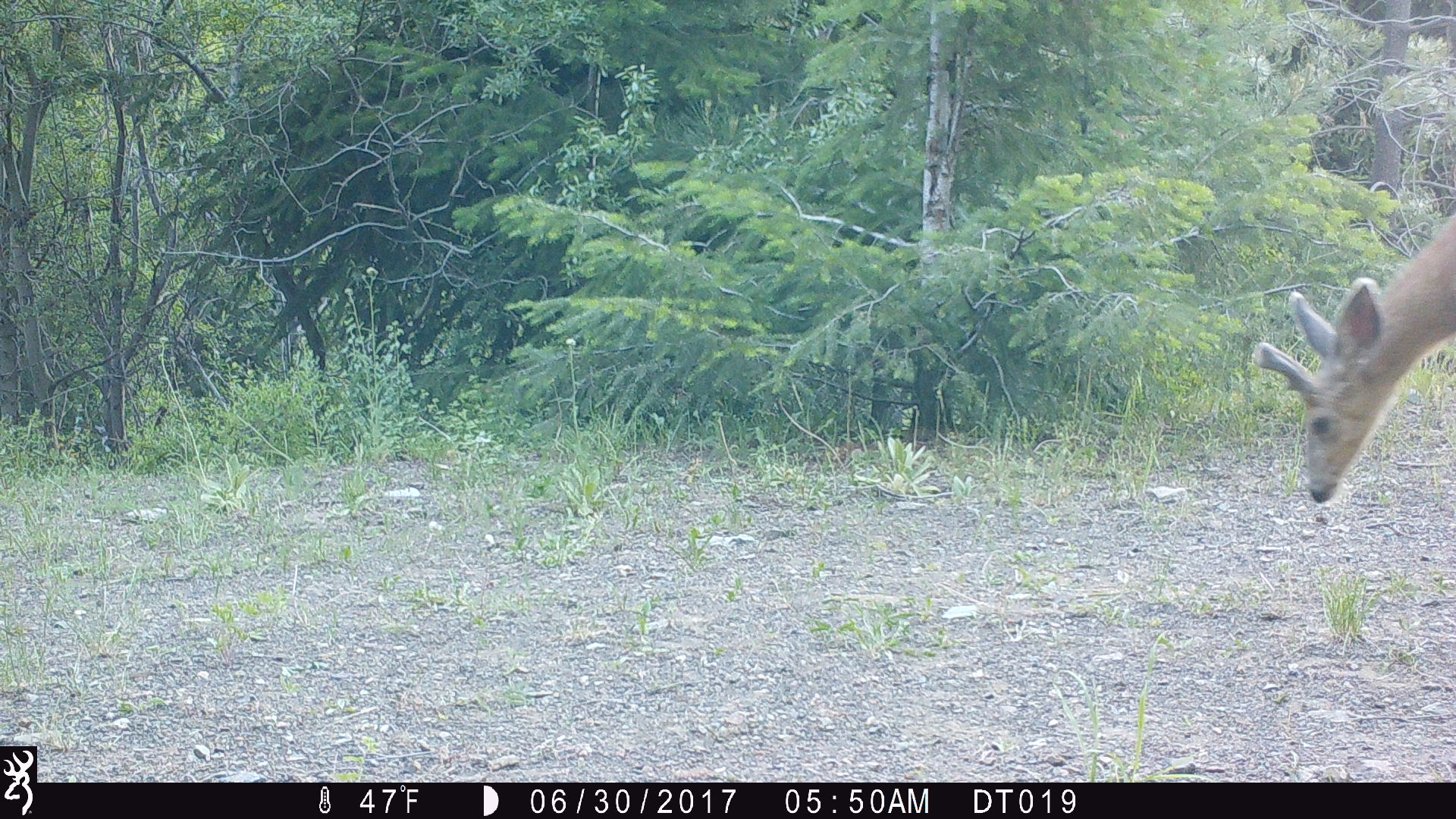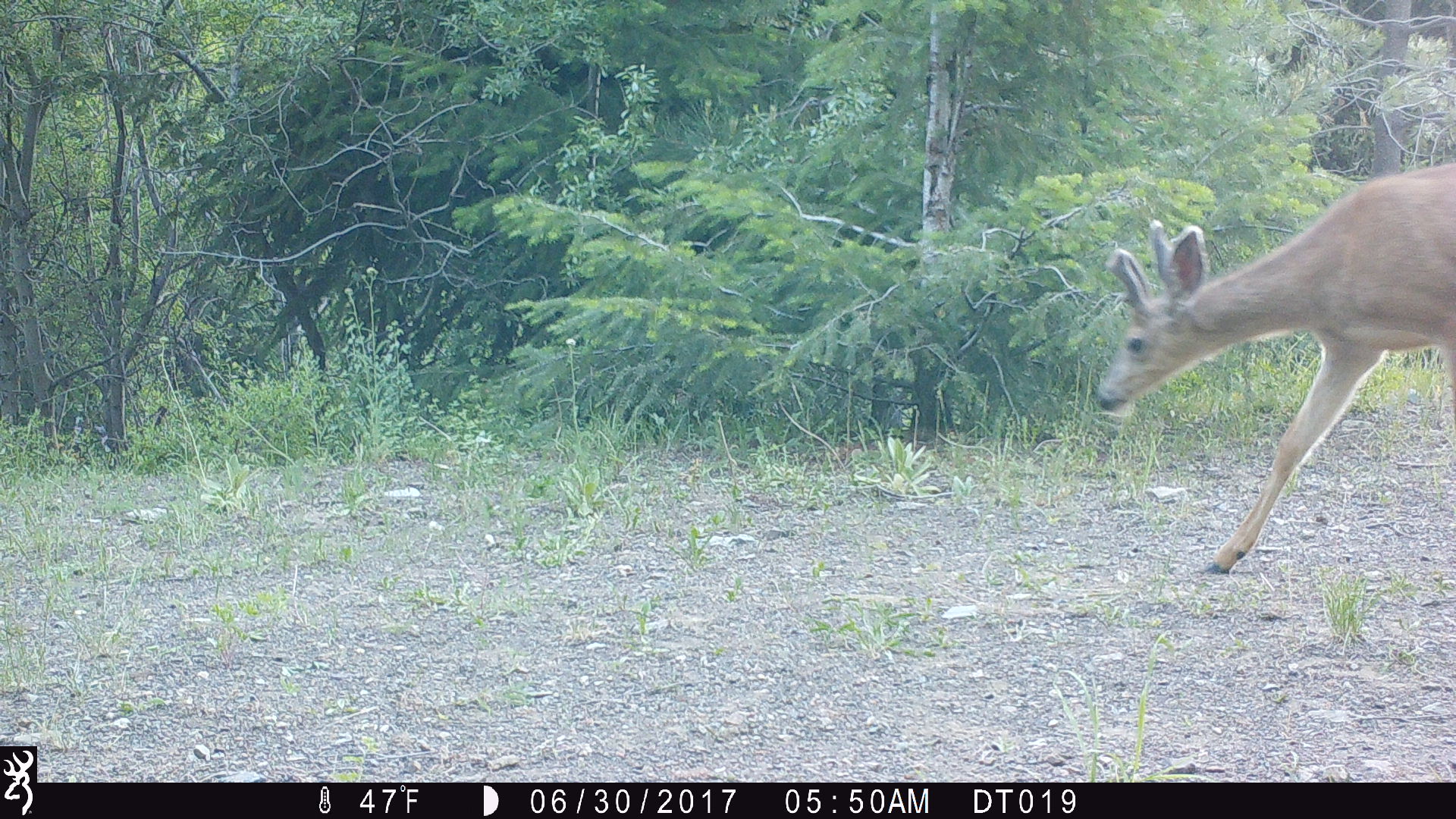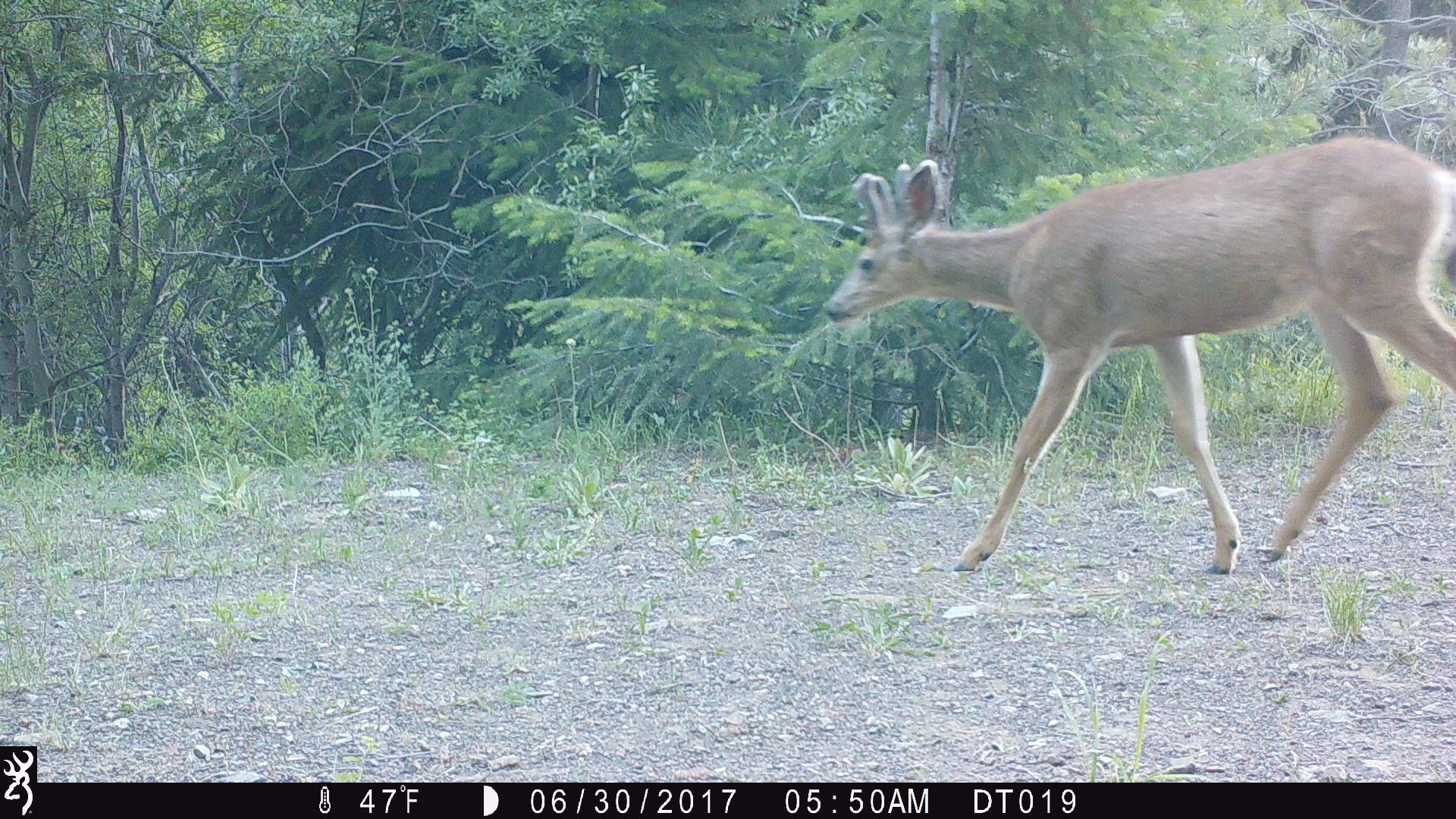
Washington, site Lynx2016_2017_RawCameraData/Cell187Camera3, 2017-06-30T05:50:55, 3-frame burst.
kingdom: Animalia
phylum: Chordata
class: Mammalia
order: Artiodactyla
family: Cervidae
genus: Odocoileus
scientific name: Odocoileus hemionus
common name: mule deer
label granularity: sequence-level